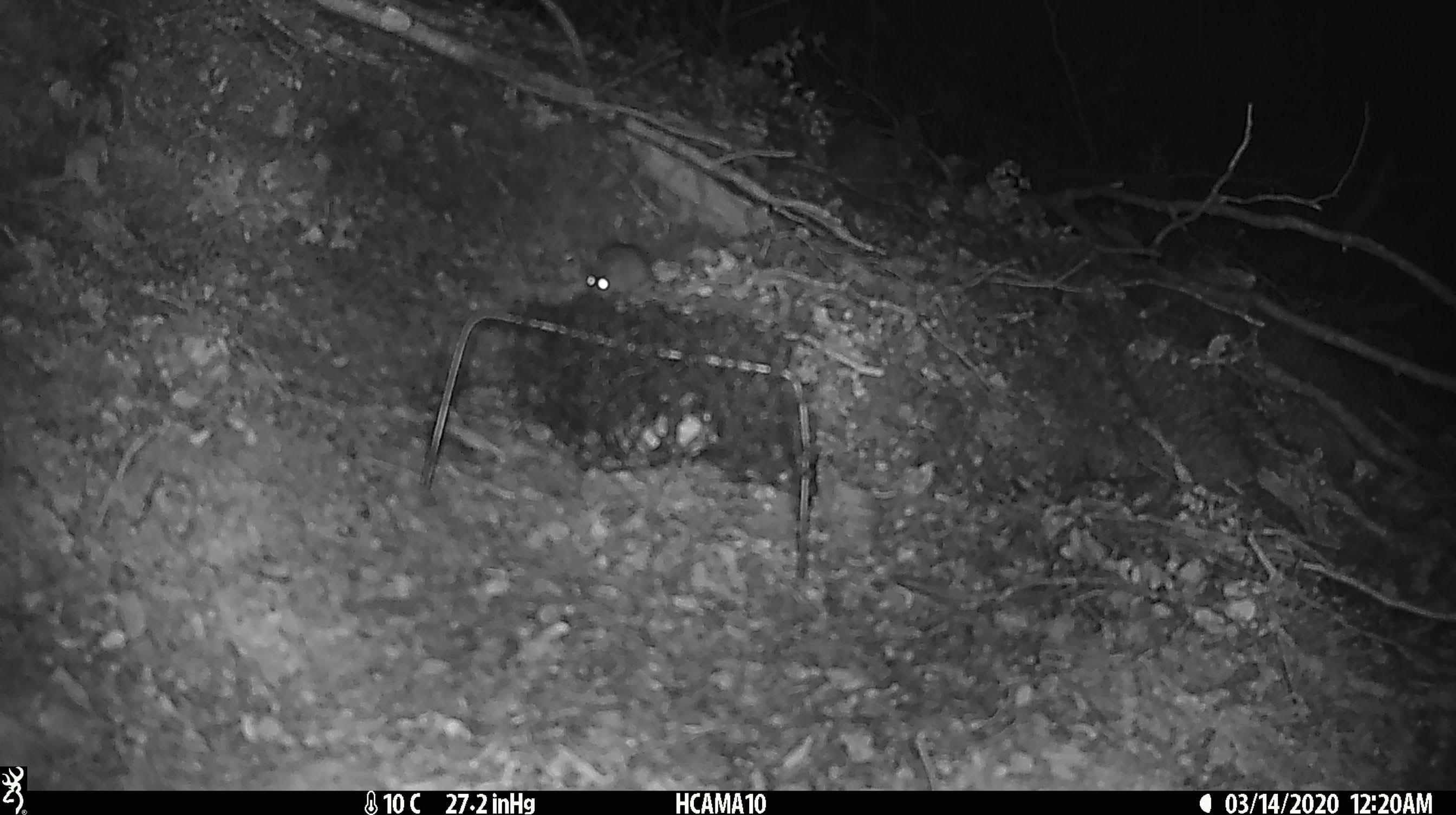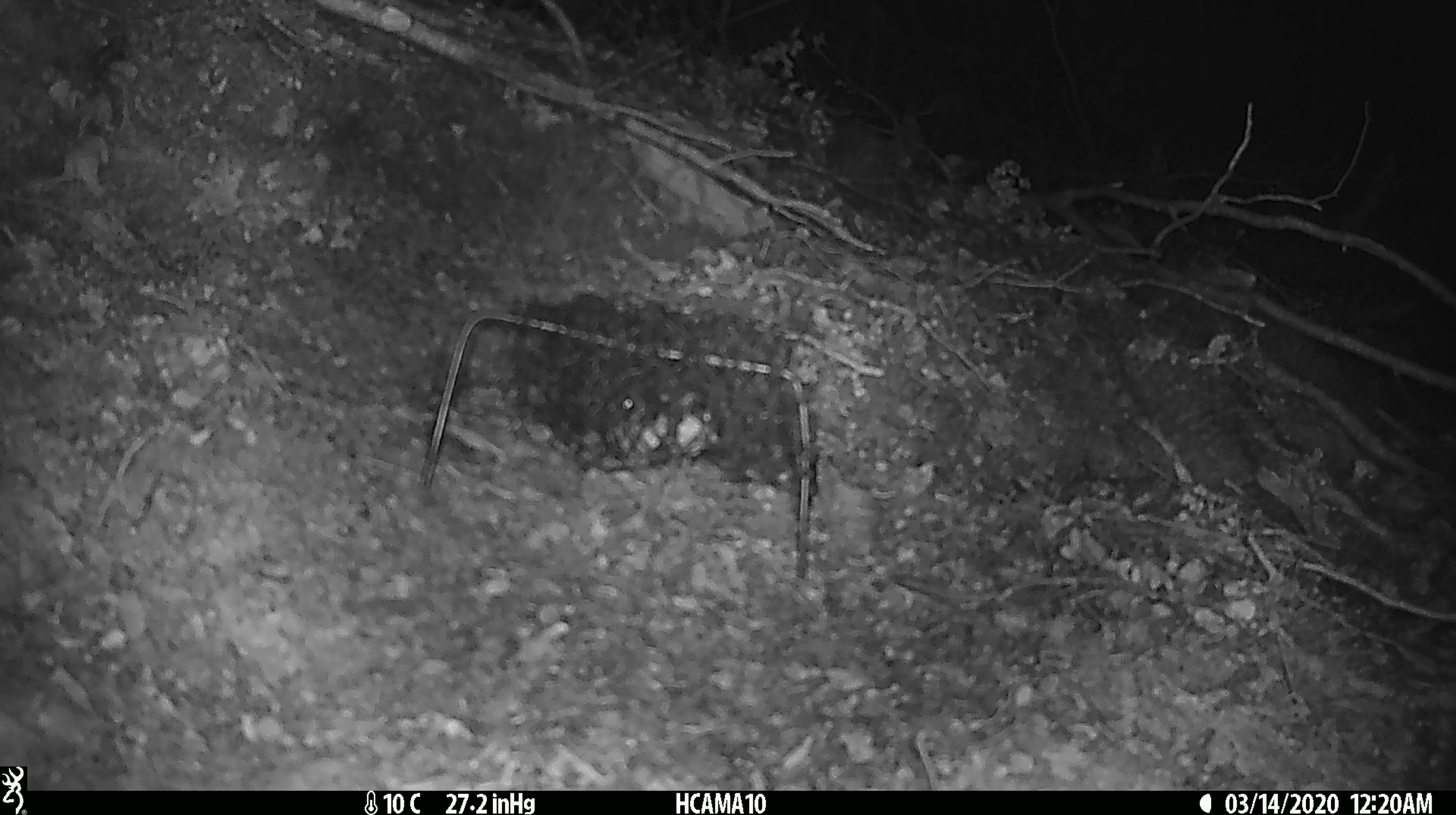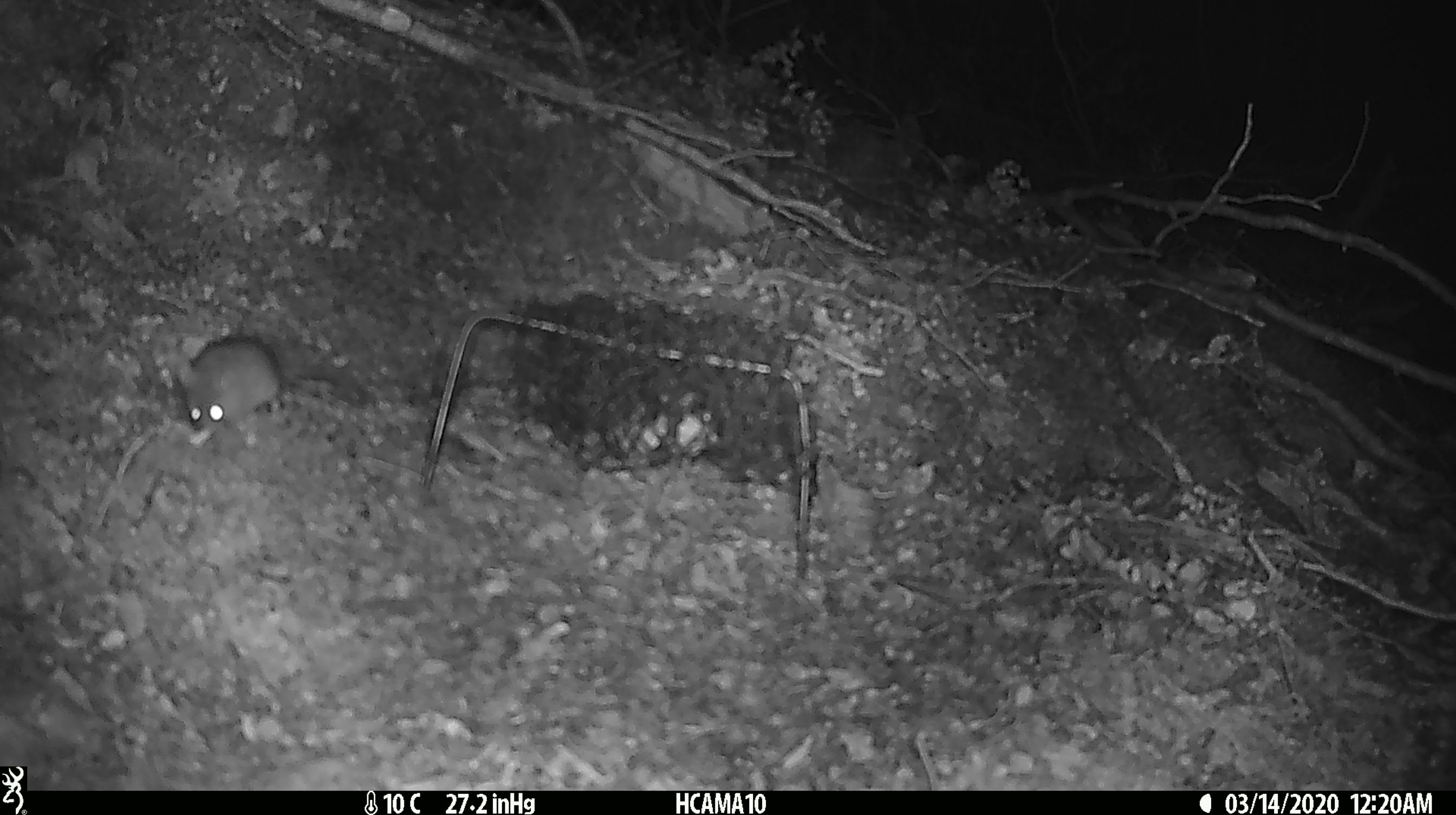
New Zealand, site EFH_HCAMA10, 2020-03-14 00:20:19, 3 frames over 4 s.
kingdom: Animalia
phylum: Chordata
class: Mammalia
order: Rodentia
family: Muridae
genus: Mus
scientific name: Mus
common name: mouse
Mouse (Mus).